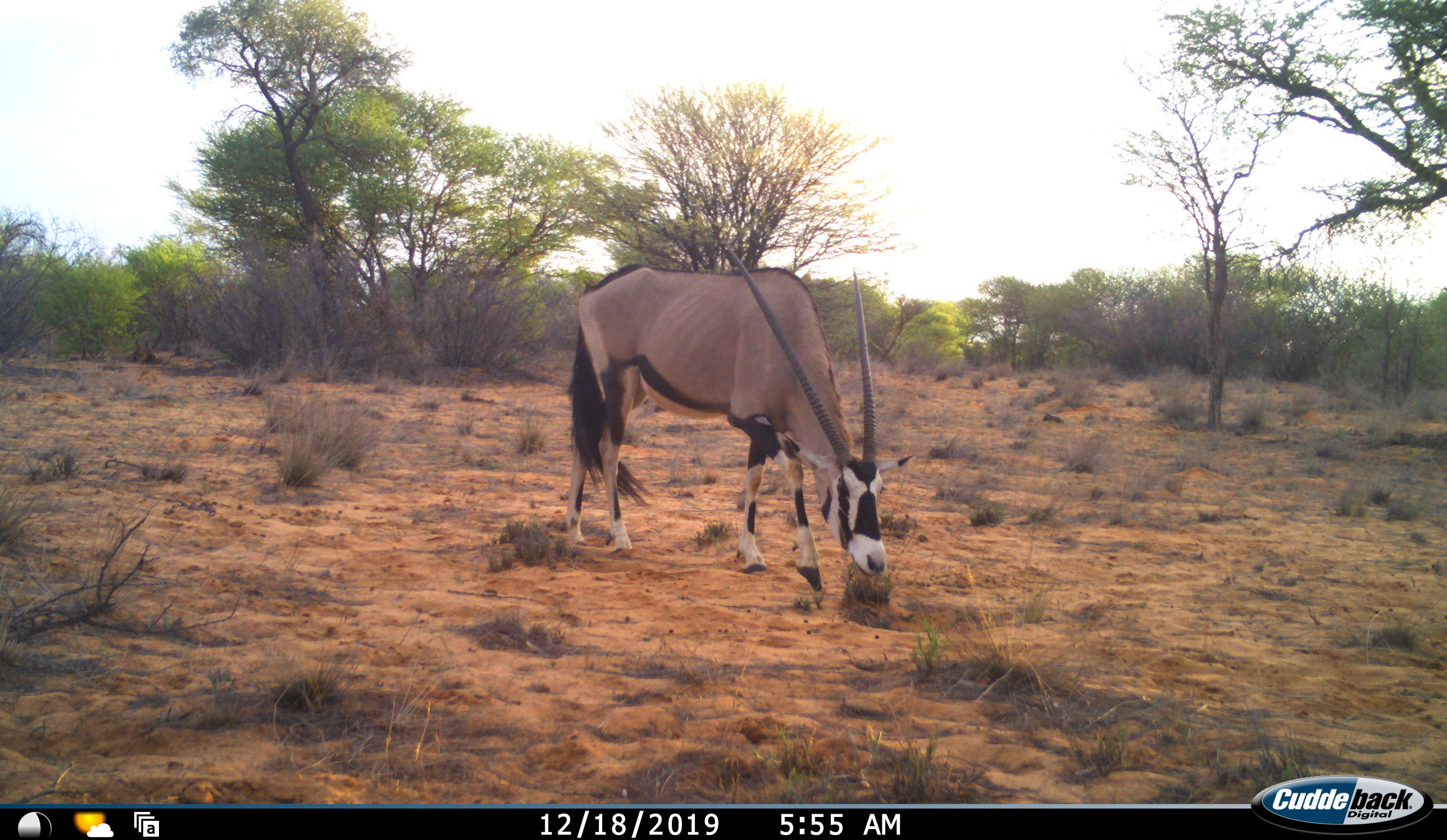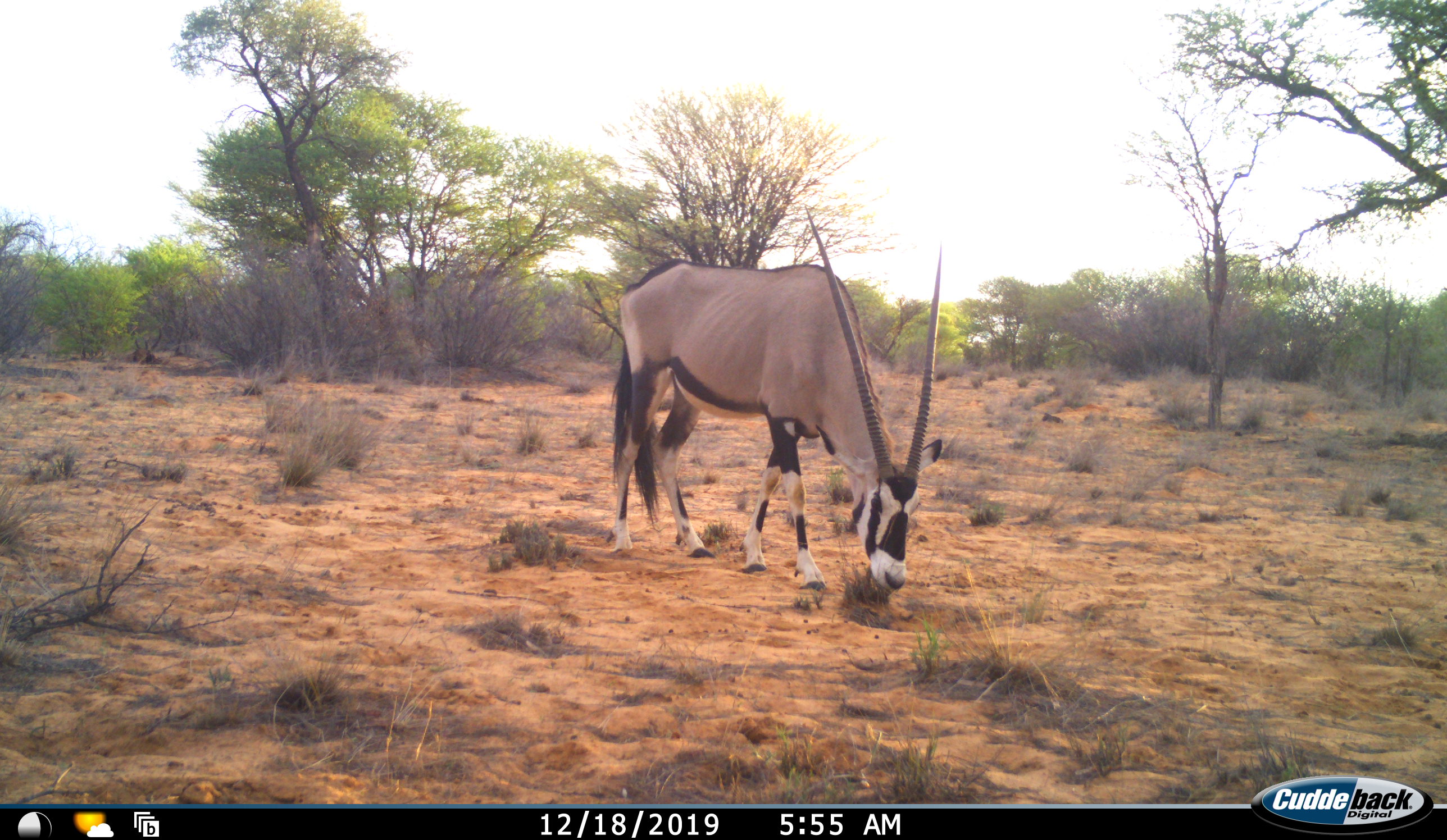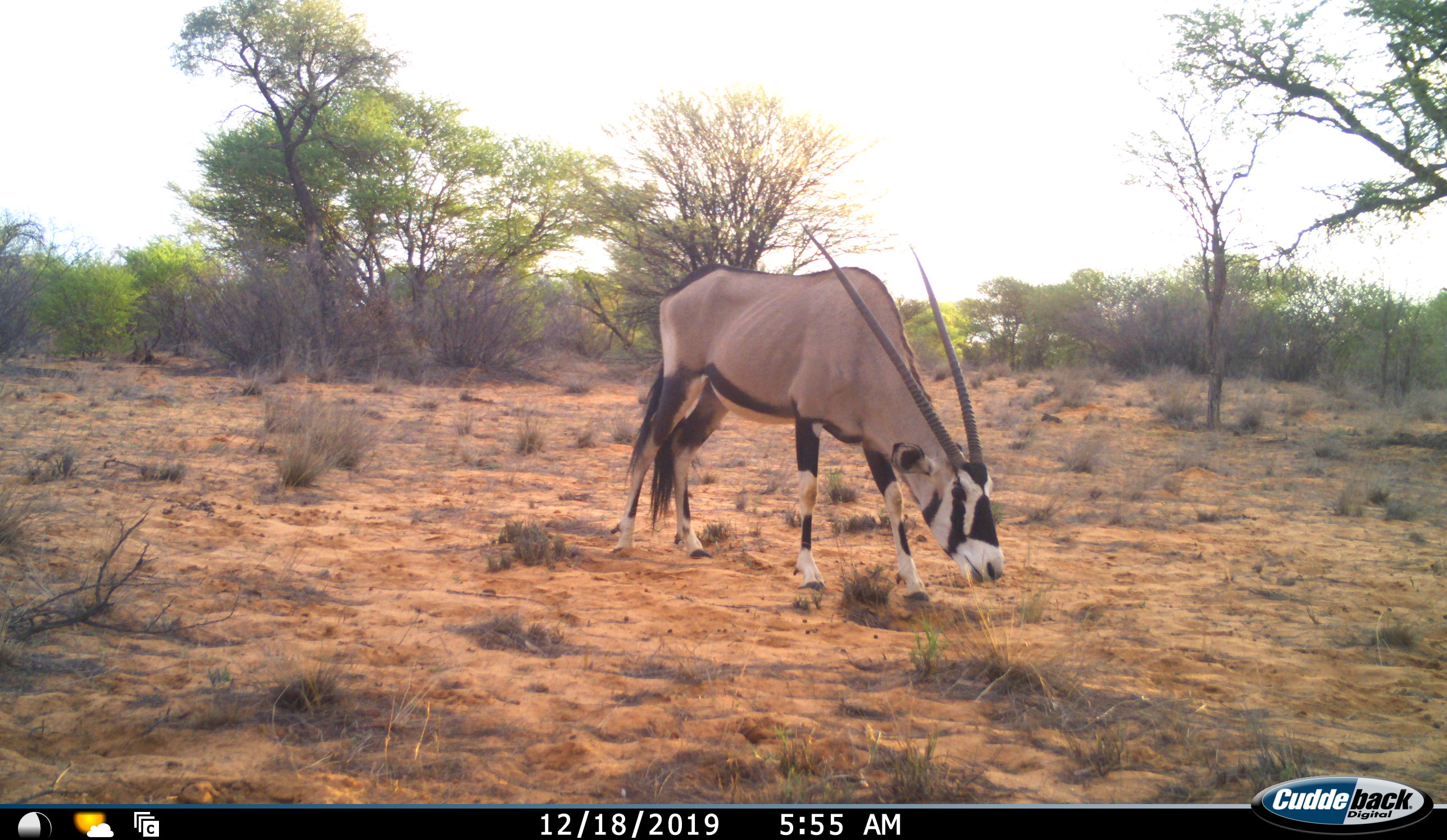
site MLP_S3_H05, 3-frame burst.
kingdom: Animalia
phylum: Chordata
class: Mammalia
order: Artiodactyla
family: Bovidae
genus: Oryx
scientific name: Oryx gazella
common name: gemsbok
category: oryx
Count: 1.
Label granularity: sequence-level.